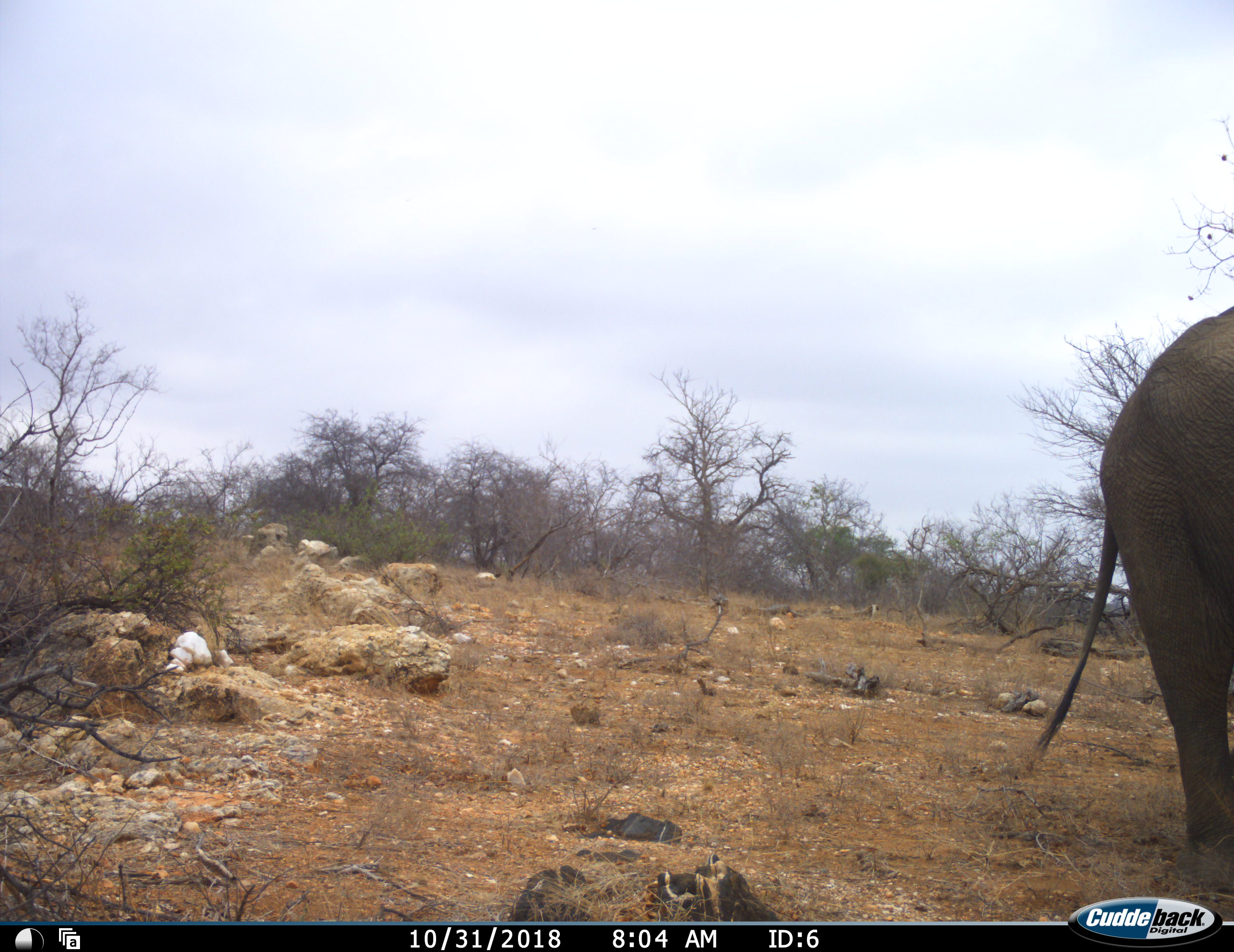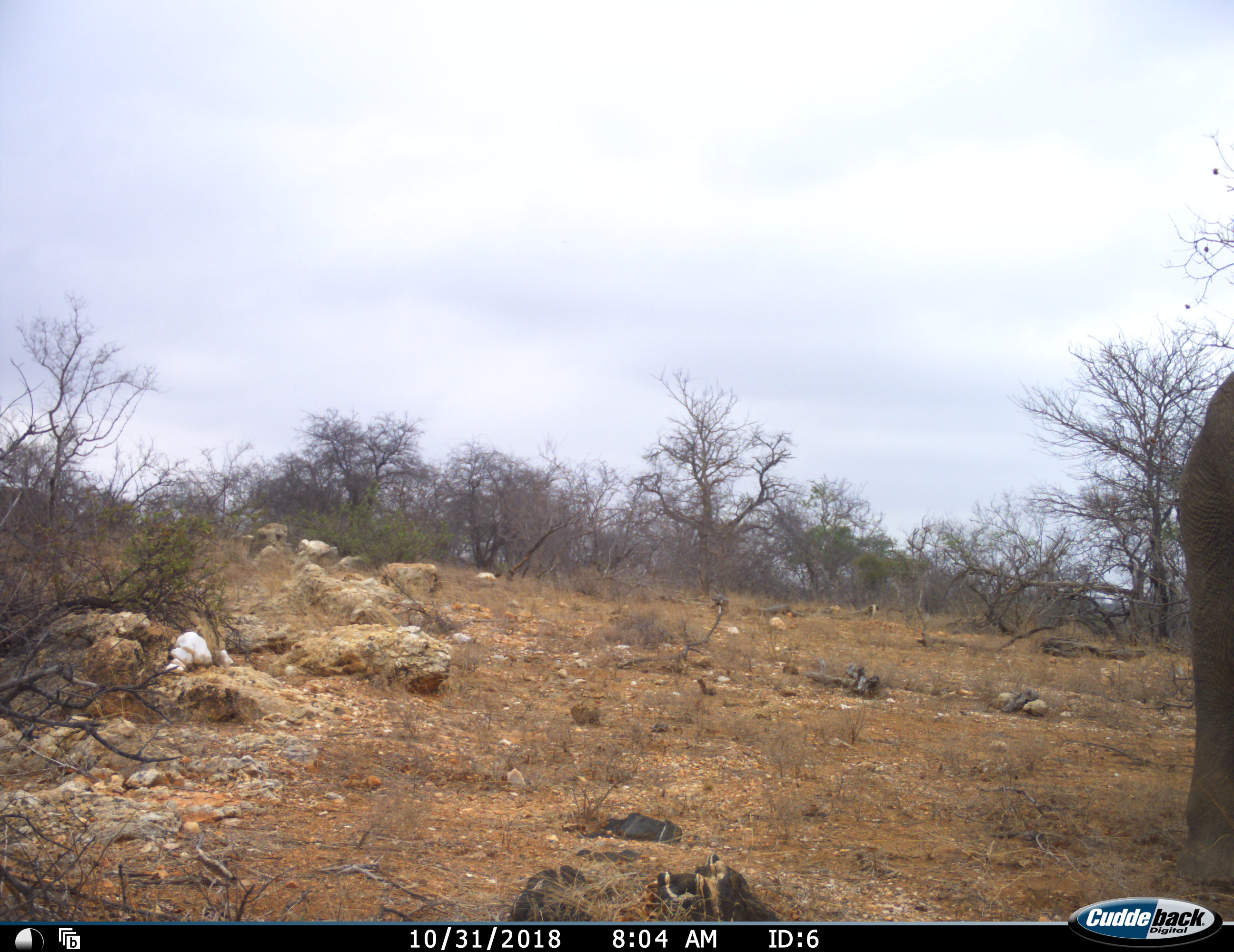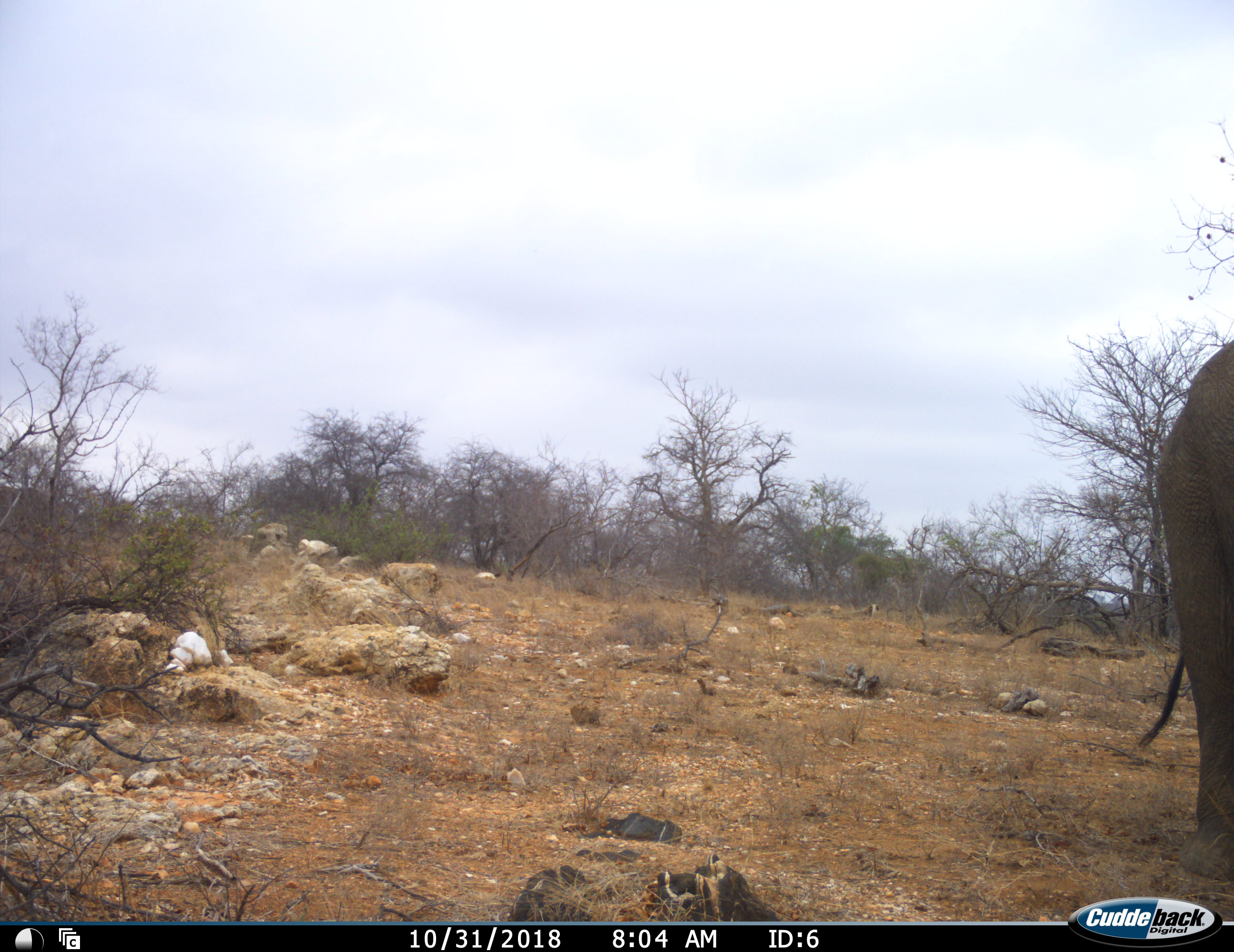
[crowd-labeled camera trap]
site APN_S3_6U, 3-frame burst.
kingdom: Animalia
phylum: Chordata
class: Mammalia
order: Proboscidea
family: Elephantidae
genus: Loxodonta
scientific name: Loxodonta africana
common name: african bush elephant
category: elephant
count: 1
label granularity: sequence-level